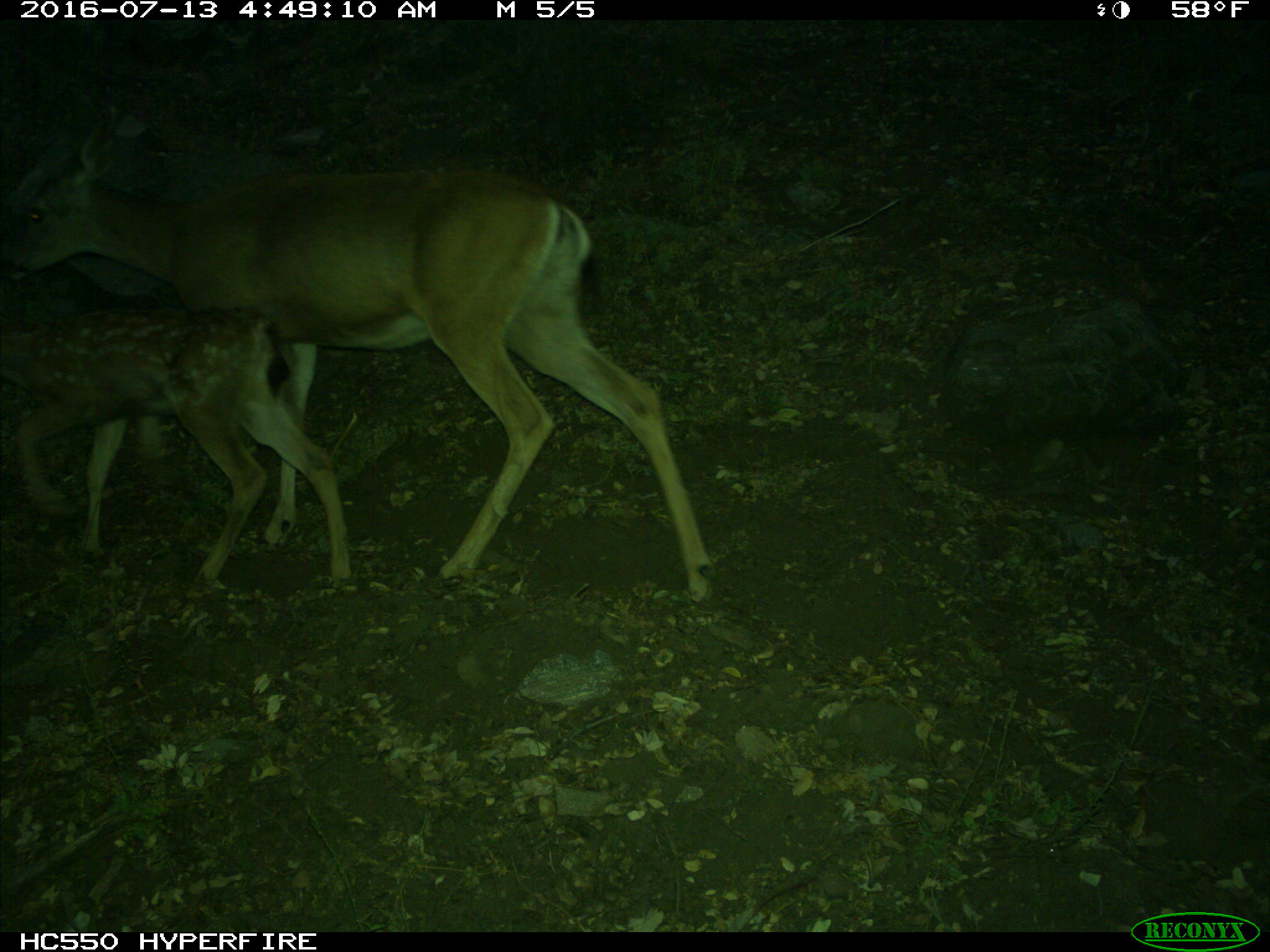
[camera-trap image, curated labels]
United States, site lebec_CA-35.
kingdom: Animalia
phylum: Chordata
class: Mammalia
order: Artiodactyla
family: Cervidae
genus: Odocoileus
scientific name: Odocoileus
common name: deer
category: unidentified deer